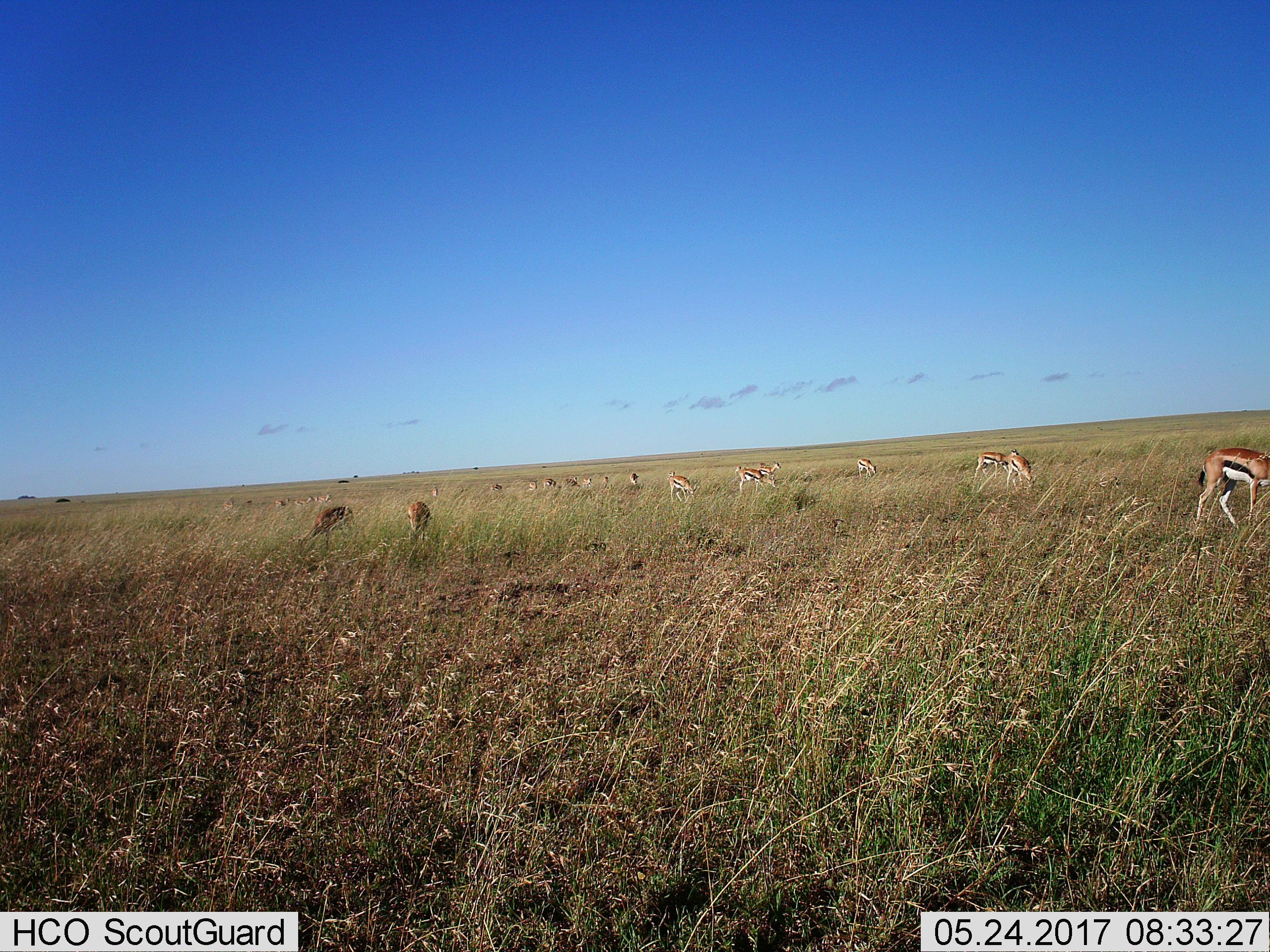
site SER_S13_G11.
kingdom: Animalia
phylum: Chordata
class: Mammalia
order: Artiodactyla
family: Bovidae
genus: Eudorcas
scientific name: Eudorcas thomsonii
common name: thomson's gazelle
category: gazellethomsons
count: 11-50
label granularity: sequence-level